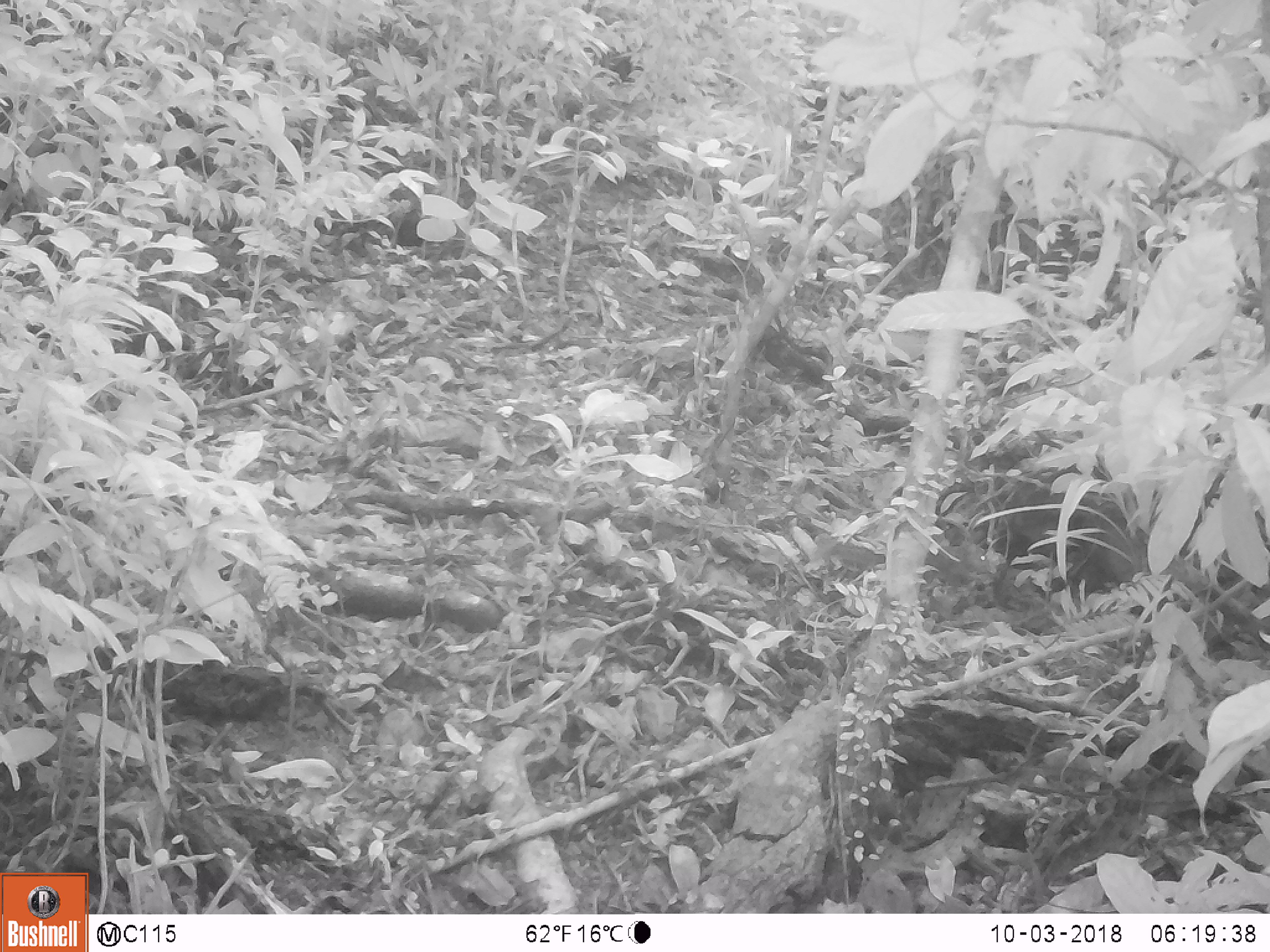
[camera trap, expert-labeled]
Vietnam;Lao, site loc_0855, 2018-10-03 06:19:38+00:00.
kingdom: Animalia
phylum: Chordata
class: Mammalia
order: Rodentia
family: Sciuridae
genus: Dremomys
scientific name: Dremomys rufigenis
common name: red-cheeked squirrel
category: red cheeked squirrel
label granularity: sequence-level